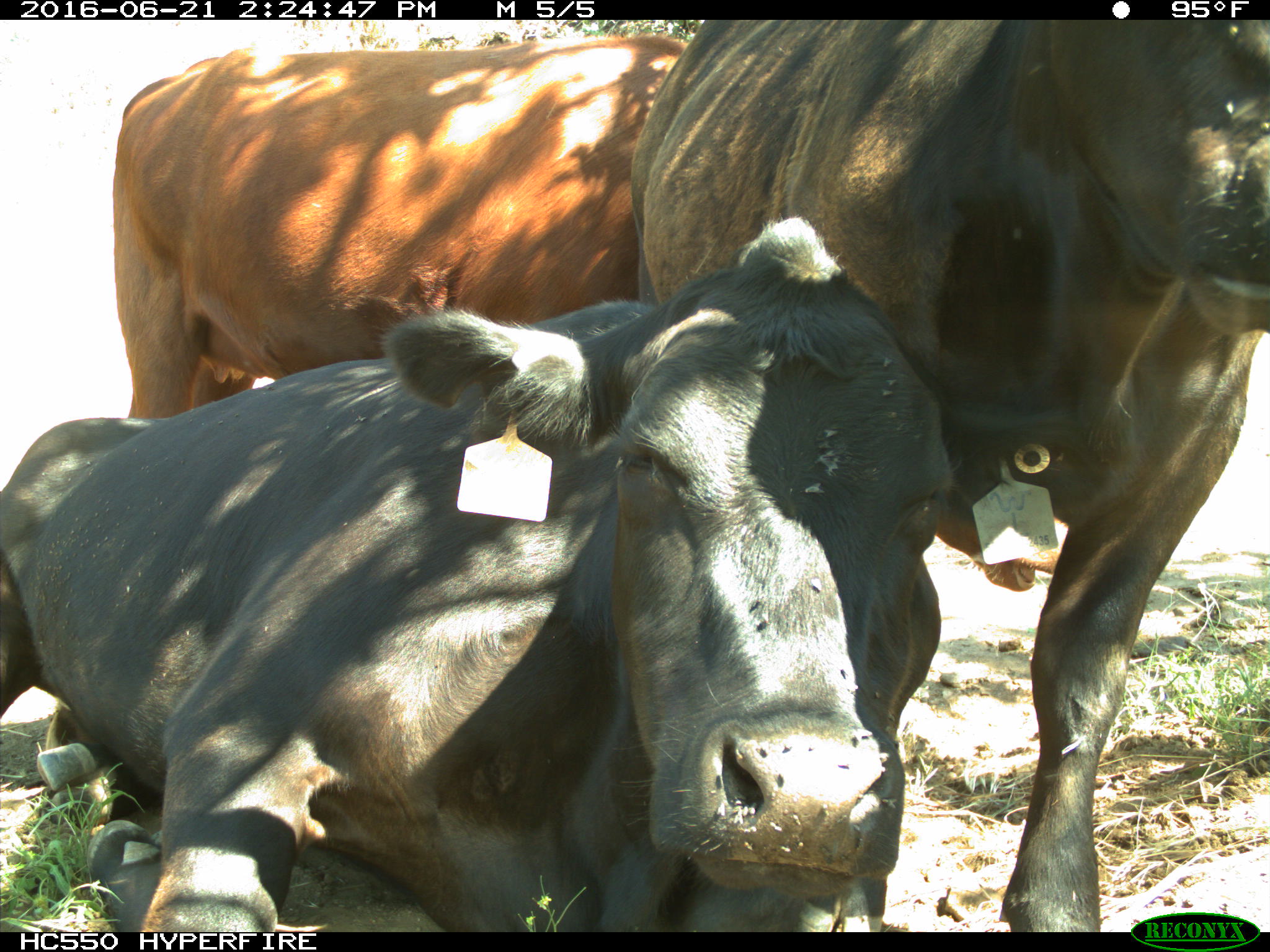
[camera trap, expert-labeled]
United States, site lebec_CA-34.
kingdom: Animalia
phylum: Chordata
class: Mammalia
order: Artiodactyla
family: Bovidae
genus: Bos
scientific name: Bos taurus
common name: domestic cow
Bos taurus (domestic cow).